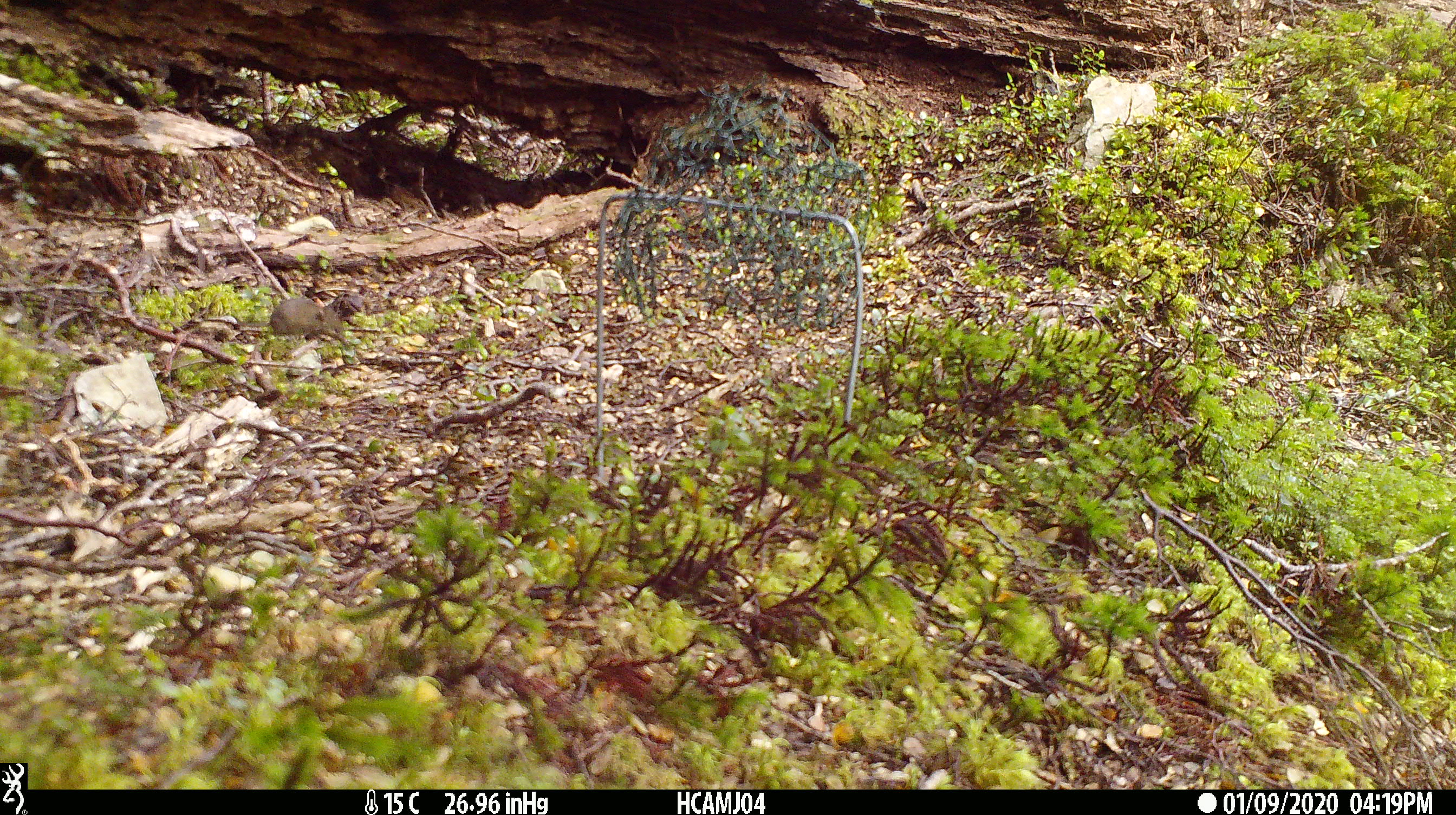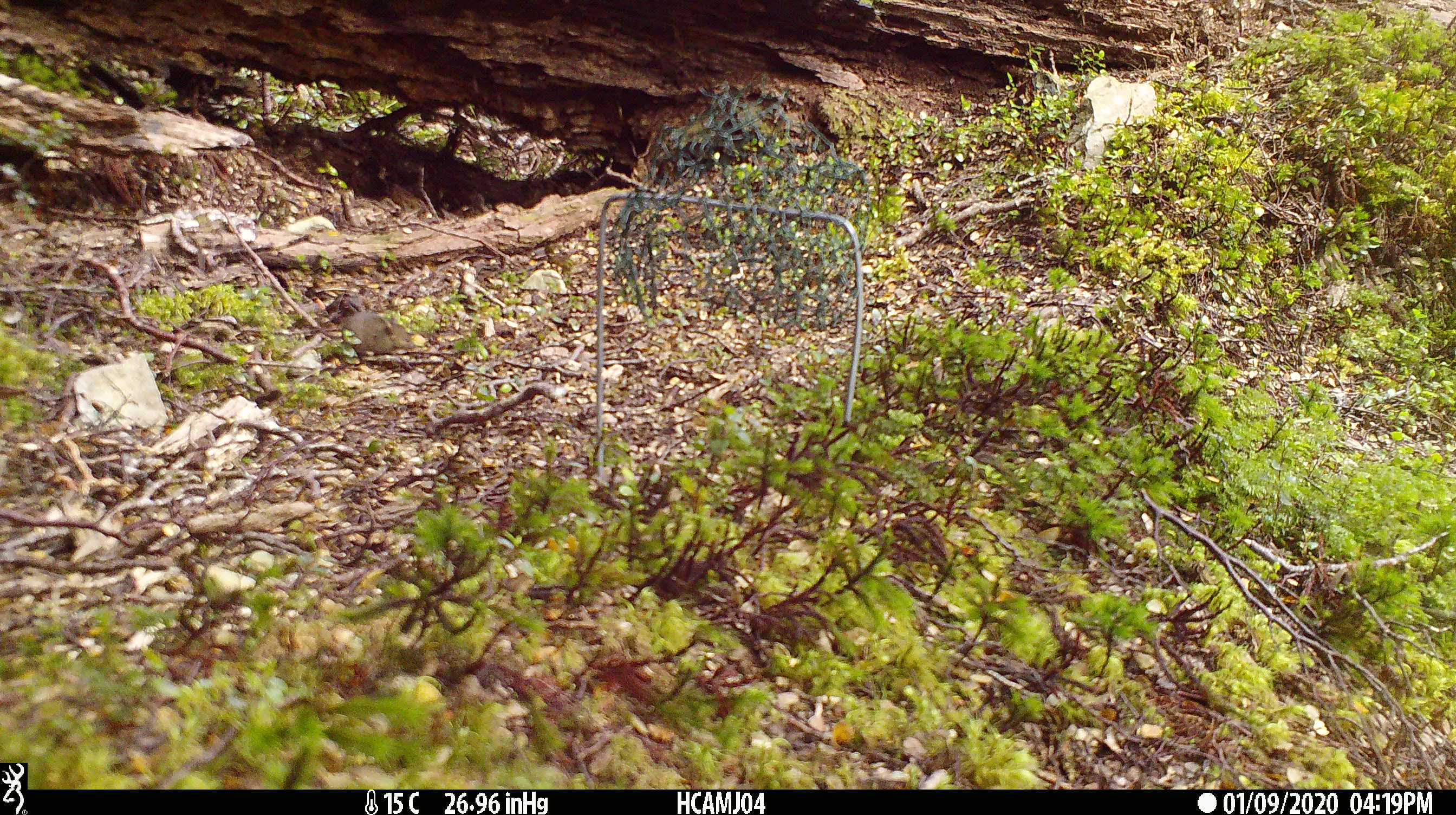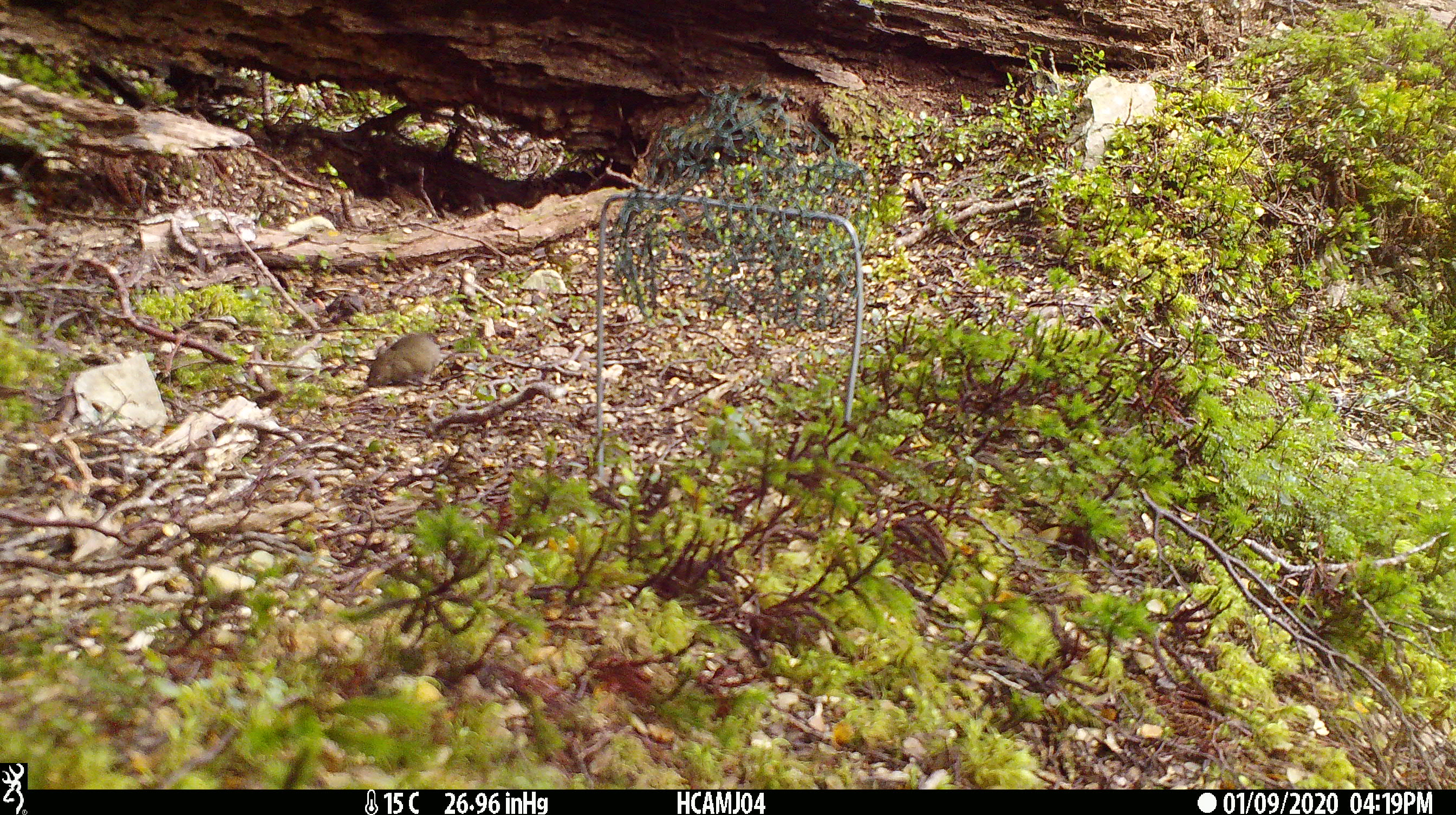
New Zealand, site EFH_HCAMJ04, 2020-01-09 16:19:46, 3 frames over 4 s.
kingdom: Animalia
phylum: Chordata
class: Mammalia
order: Rodentia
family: Muridae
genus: Mus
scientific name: Mus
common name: mouse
Mouse (Mus).